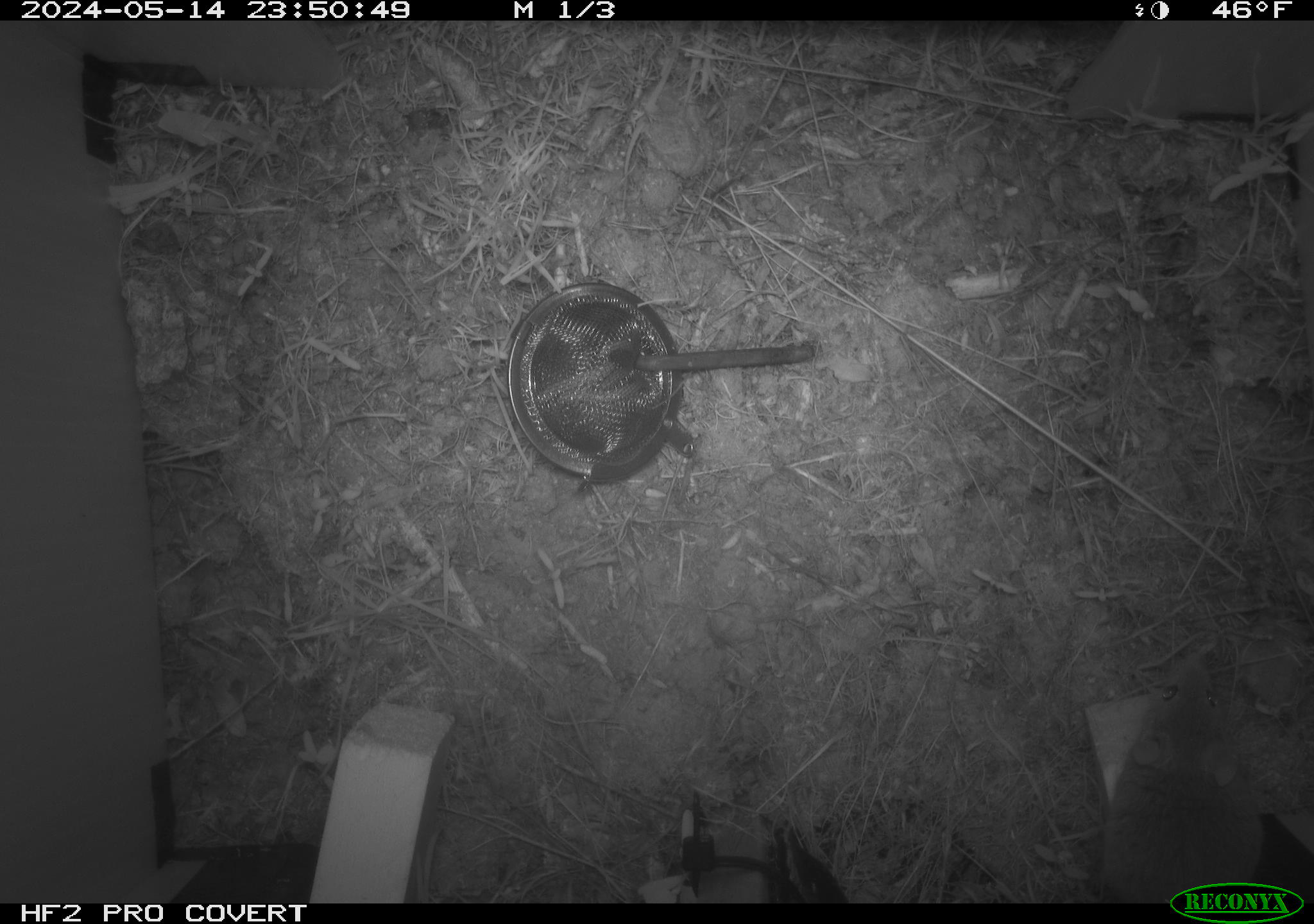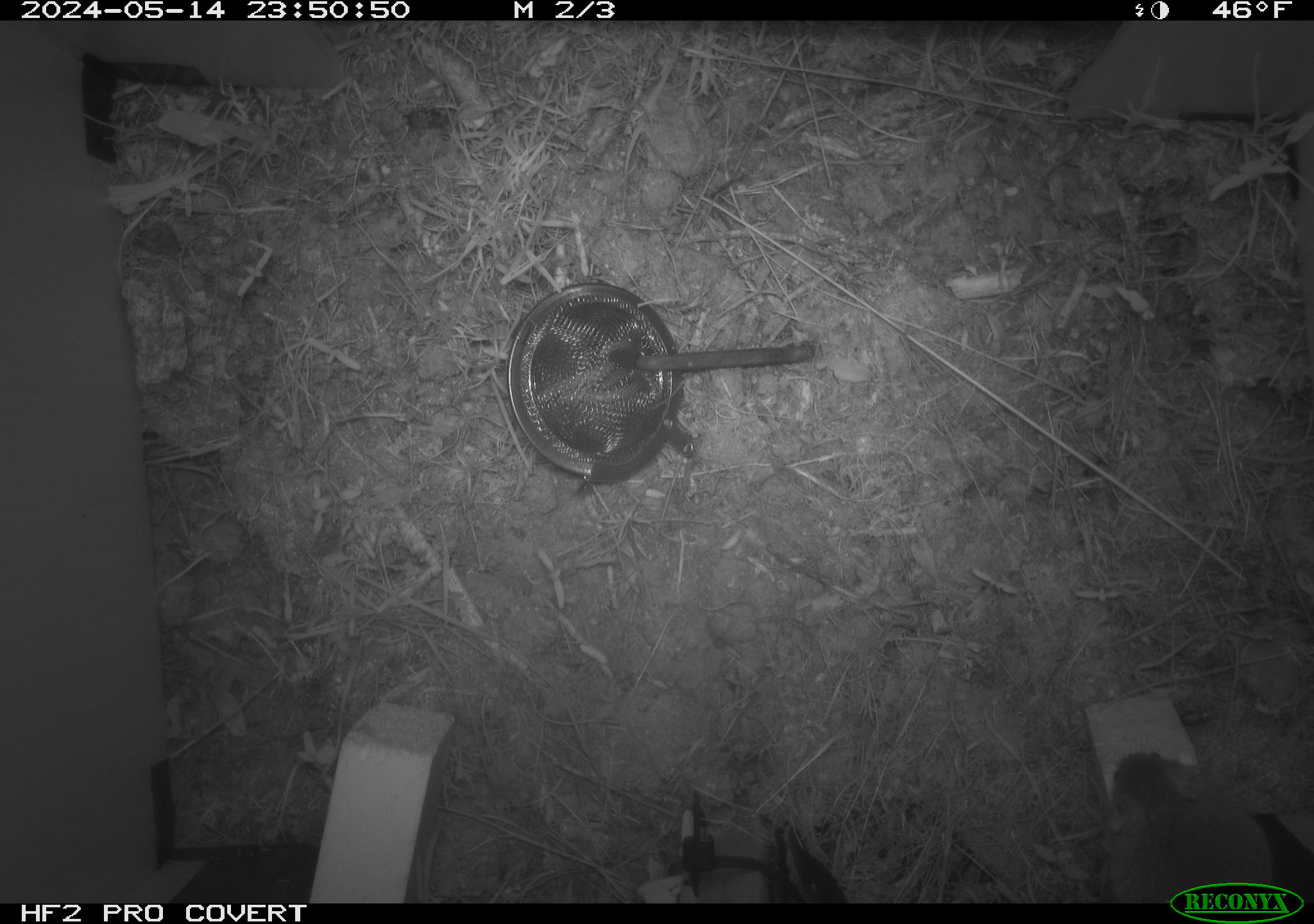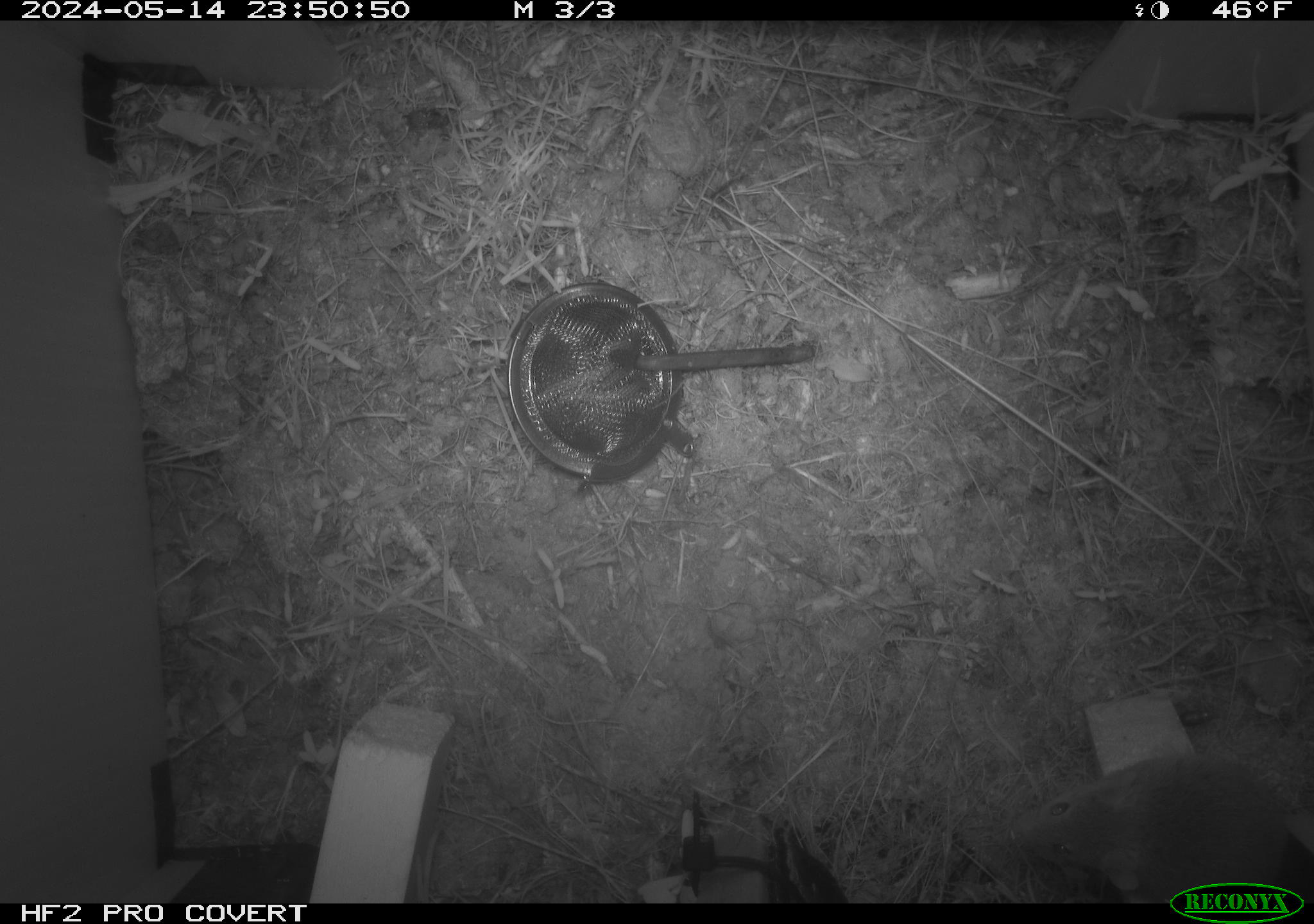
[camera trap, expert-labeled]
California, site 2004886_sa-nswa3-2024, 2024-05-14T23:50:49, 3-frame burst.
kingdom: Animalia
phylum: Chordata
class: Mammalia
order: Rodentia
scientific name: Rodentia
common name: rodent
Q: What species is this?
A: Rodent (Rodentia).